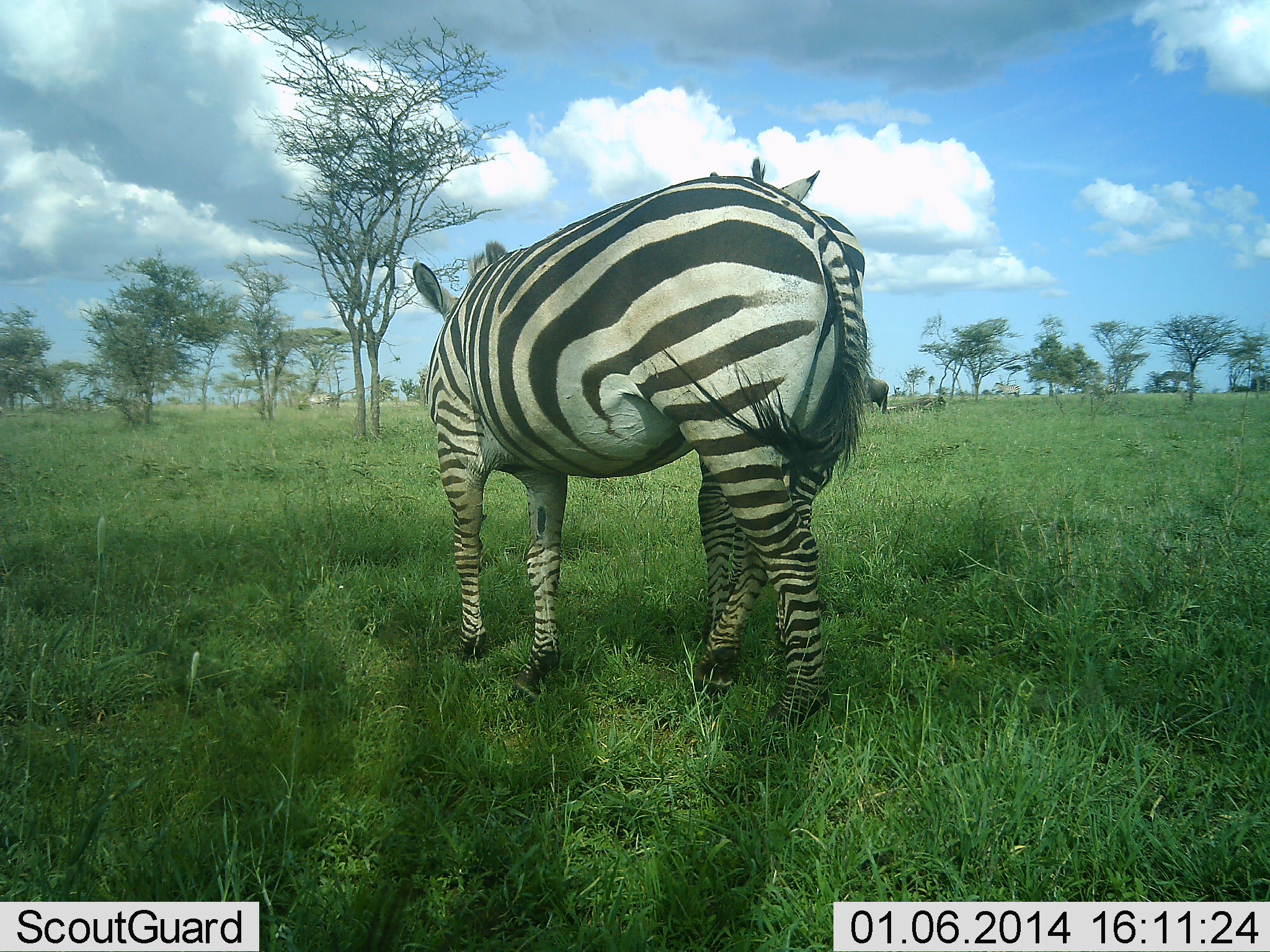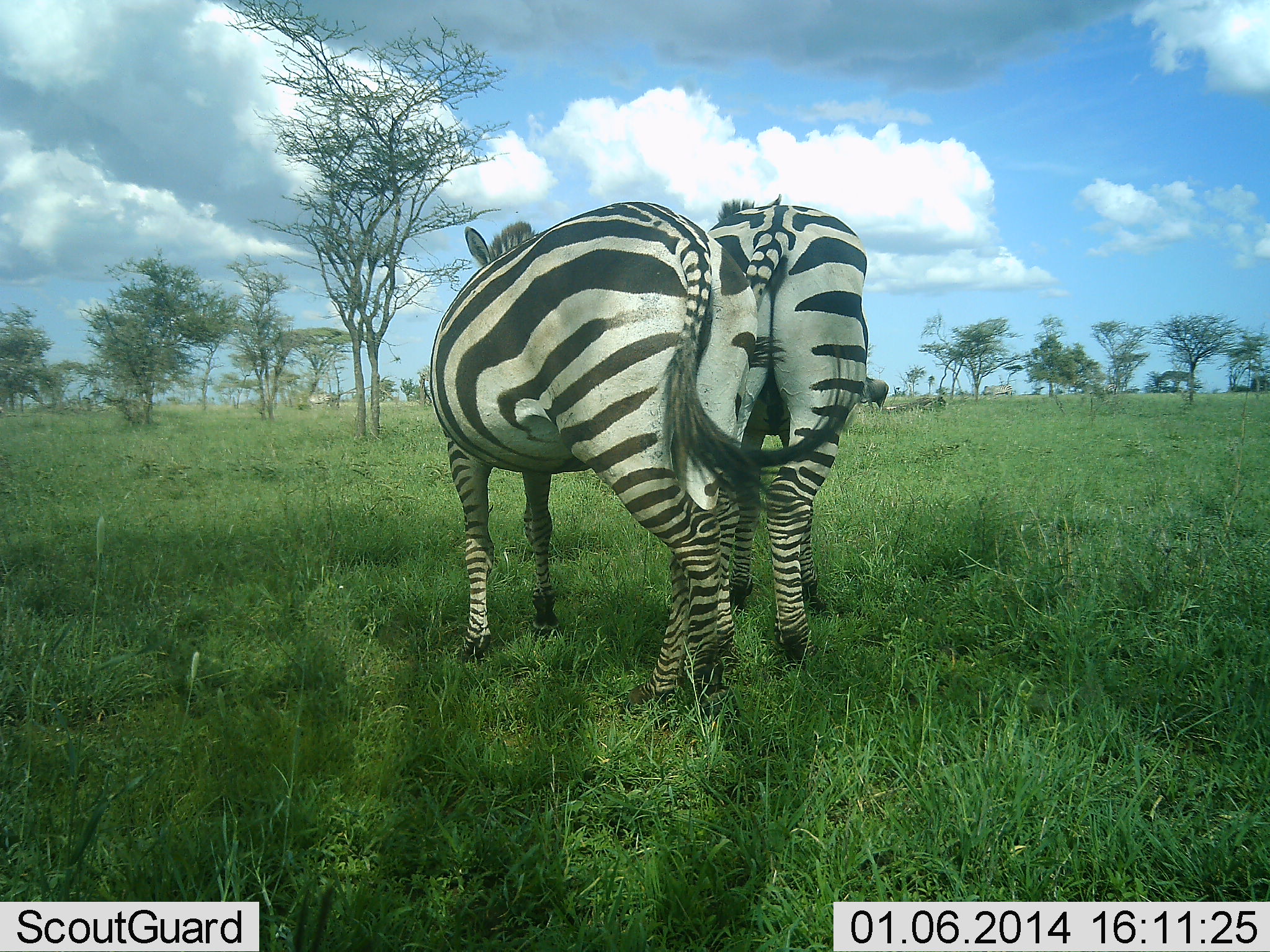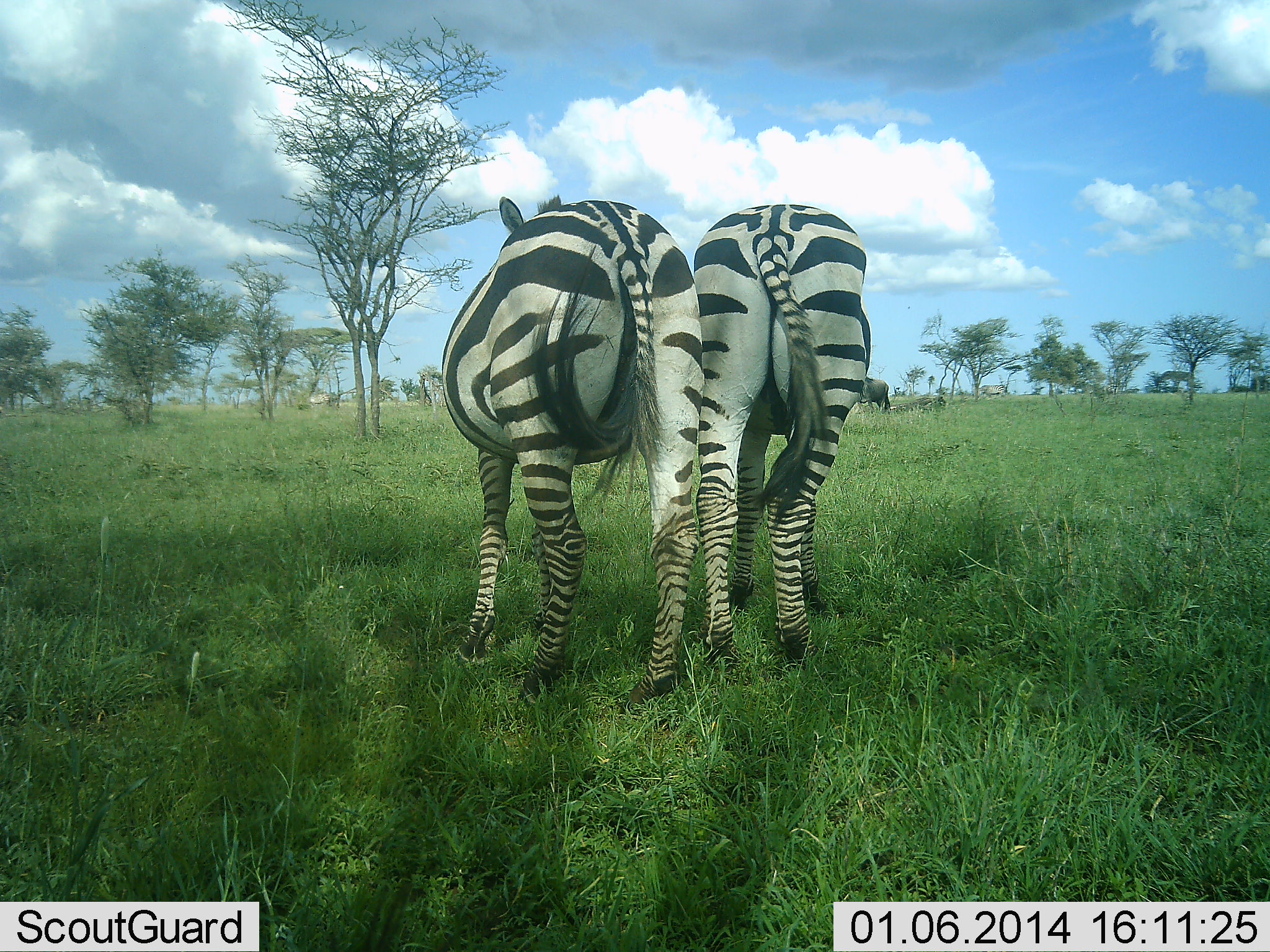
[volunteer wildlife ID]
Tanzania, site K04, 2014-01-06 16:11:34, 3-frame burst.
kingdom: Animalia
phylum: Chordata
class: Mammalia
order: Perissodactyla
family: Equidae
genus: Equus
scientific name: Equus quagga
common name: plains zebra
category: zebra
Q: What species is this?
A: Zebra (plains zebra) (Equus quagga).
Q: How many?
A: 2.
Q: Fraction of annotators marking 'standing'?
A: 92%.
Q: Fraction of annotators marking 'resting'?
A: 0%.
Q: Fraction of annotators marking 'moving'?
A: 42%.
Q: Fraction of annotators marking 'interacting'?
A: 17%.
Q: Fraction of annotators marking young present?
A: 0%.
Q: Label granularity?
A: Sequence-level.